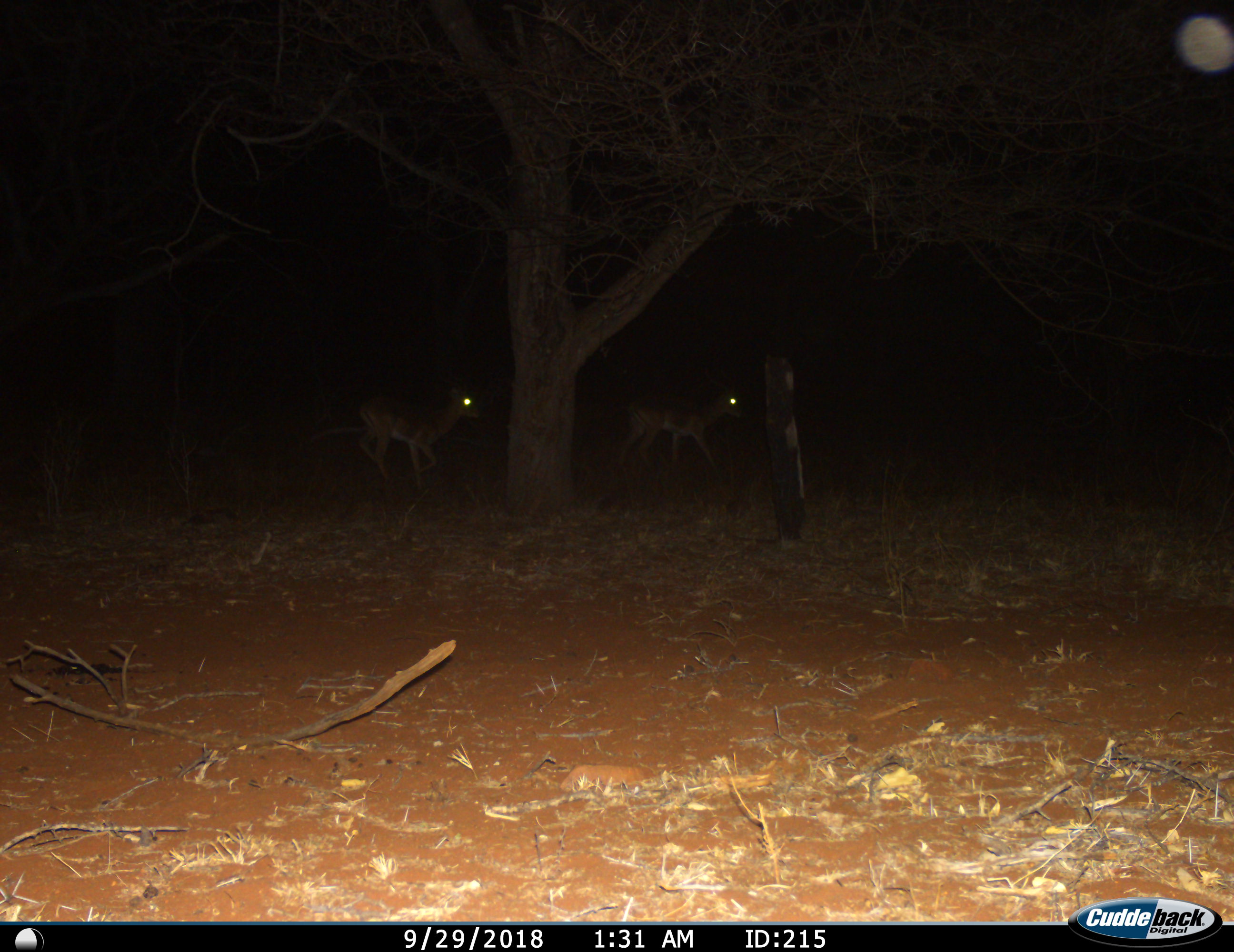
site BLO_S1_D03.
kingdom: Animalia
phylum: Chordata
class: Mammalia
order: Artiodactyla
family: Bovidae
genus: Aepyceros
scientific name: Aepyceros melampus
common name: impala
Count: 2.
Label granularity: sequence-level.